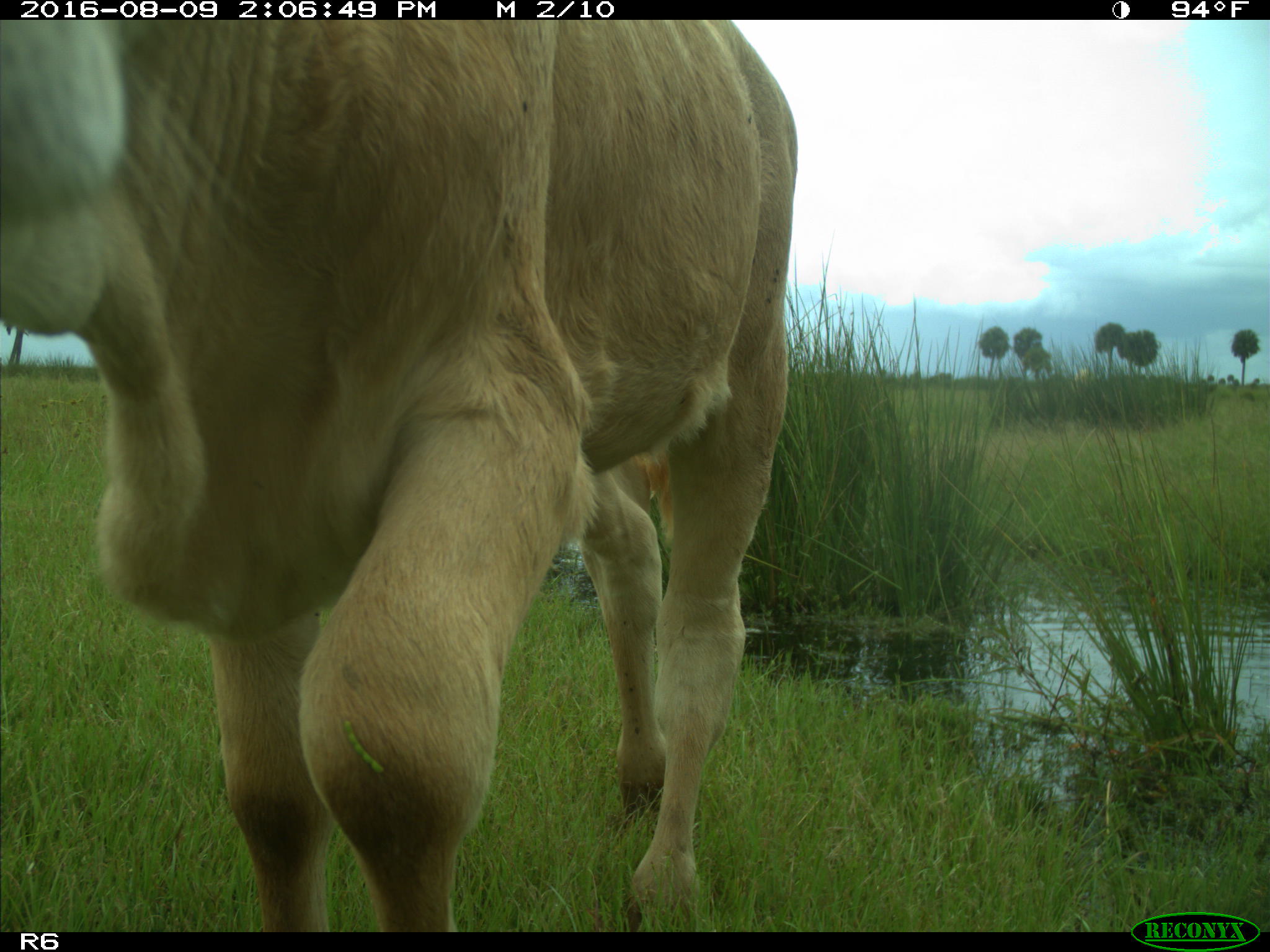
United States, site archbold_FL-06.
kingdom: Animalia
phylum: Chordata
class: Mammalia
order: Artiodactyla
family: Bovidae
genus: Bos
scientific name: Bos taurus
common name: domestic cow